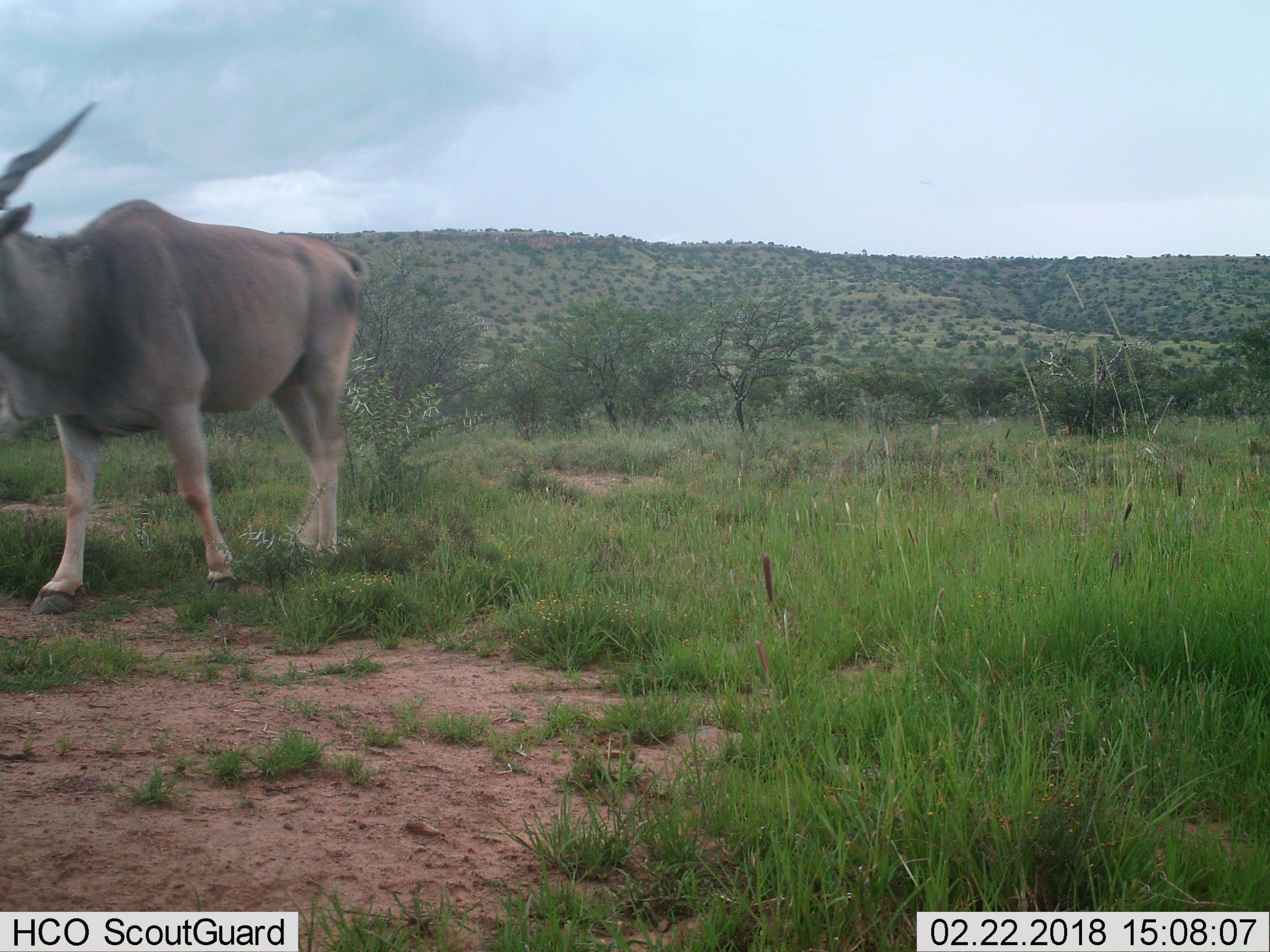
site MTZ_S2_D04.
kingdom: Animalia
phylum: Chordata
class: Mammalia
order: Artiodactyla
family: Bovidae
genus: Tragelaphus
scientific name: Tragelaphus oryx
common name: eland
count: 1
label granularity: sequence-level